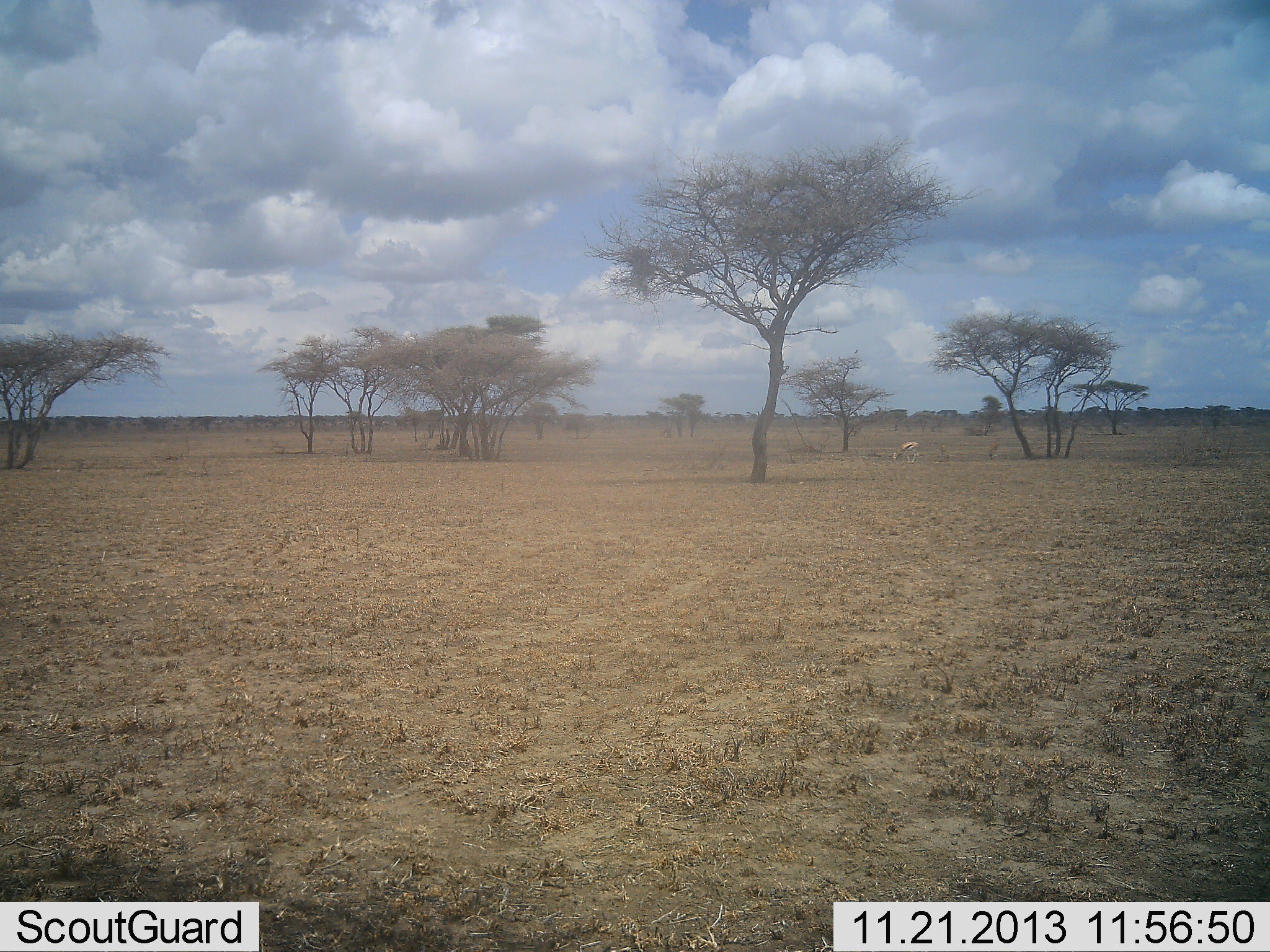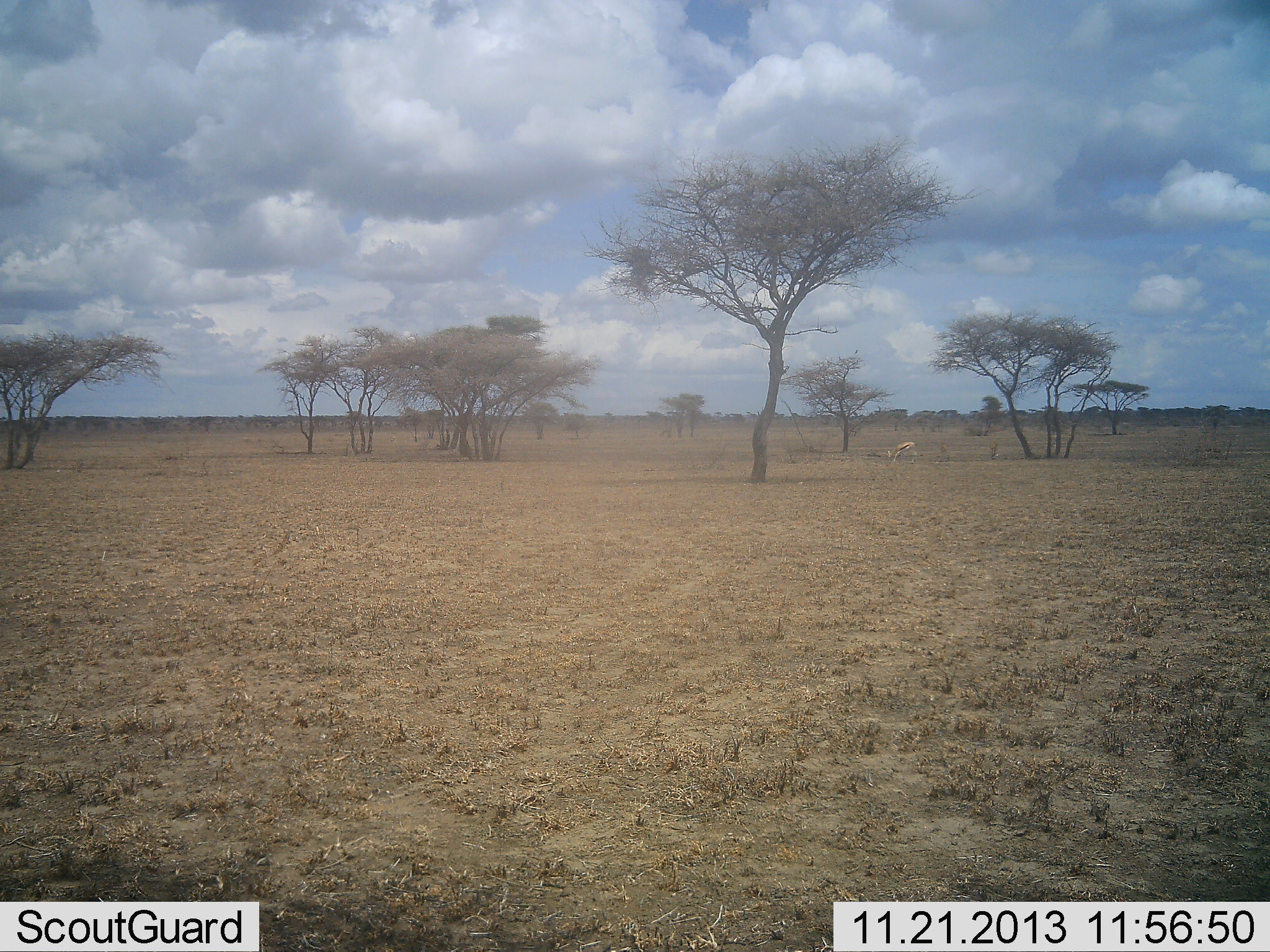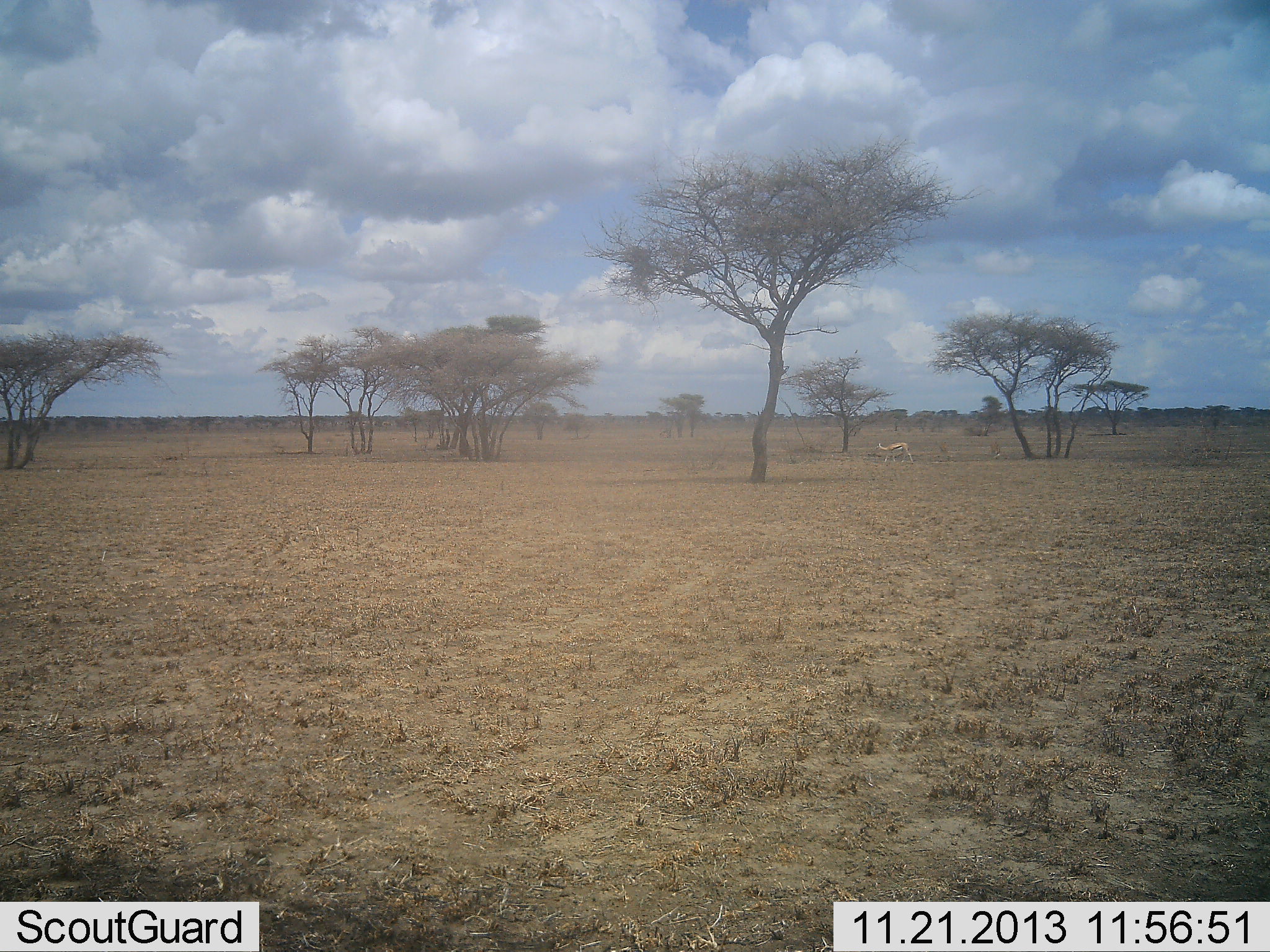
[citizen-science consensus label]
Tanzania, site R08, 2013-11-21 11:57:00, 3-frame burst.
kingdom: Animalia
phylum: Chordata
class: Mammalia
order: Artiodactyla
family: Bovidae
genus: Eudorcas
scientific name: Eudorcas thomsonii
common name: thomson's gazelle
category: gazellethomsons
Gazellethomsons (thomson's gazelle) (Eudorcas thomsonii), count 1. Behavior (volunteer vote fractions): standing 10%, resting 0%, moving 30%, interacting 0%. Young present (vote fraction): 0%. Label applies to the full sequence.